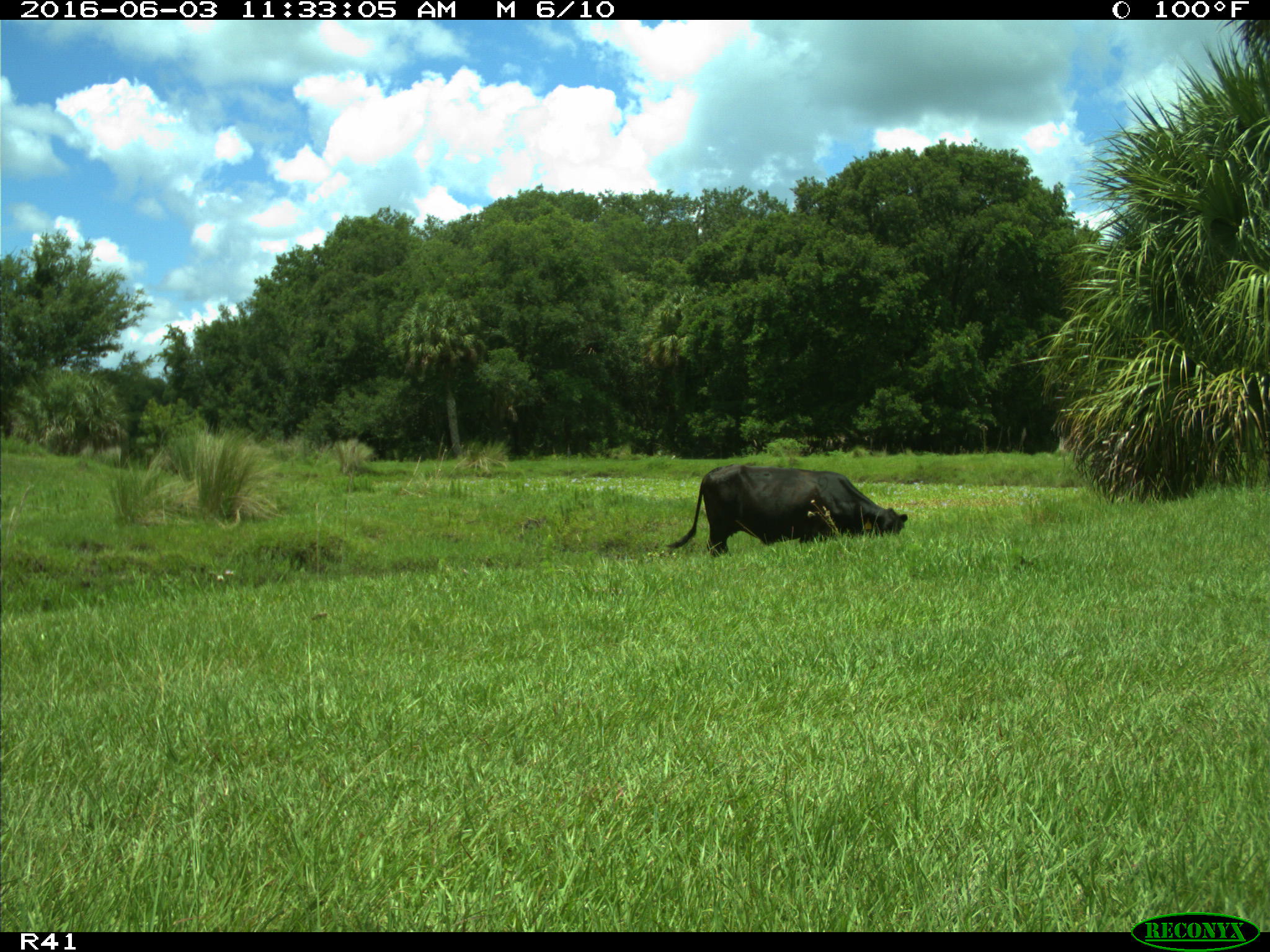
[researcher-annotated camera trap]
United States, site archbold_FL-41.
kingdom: Animalia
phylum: Chordata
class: Mammalia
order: Artiodactyla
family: Bovidae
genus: Bos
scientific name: Bos taurus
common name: domestic cow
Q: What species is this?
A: Bos taurus (domestic cow).